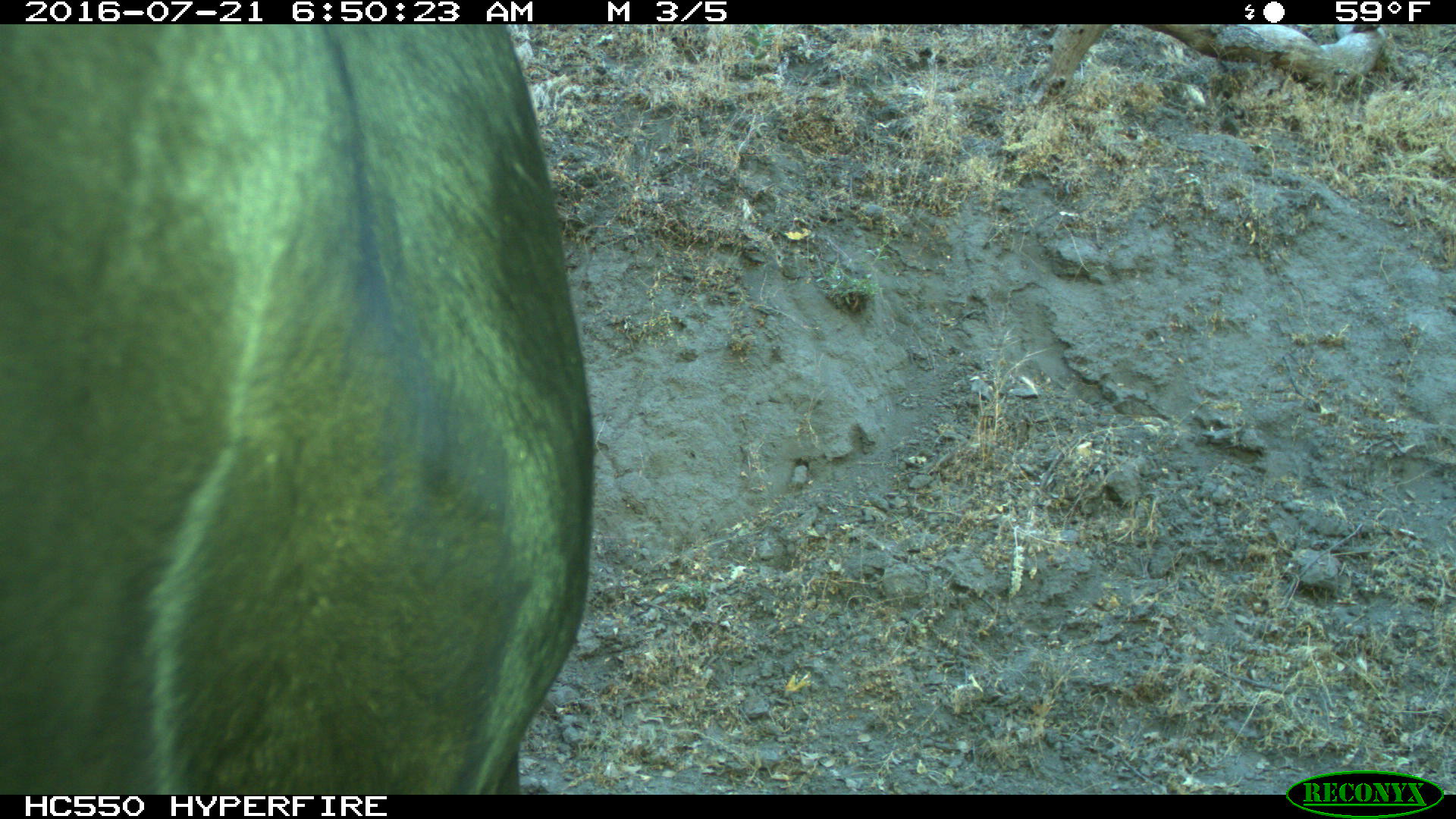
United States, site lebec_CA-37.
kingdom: Animalia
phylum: Chordata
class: Mammalia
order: Artiodactyla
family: Bovidae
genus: Bos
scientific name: Bos taurus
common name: domestic cow